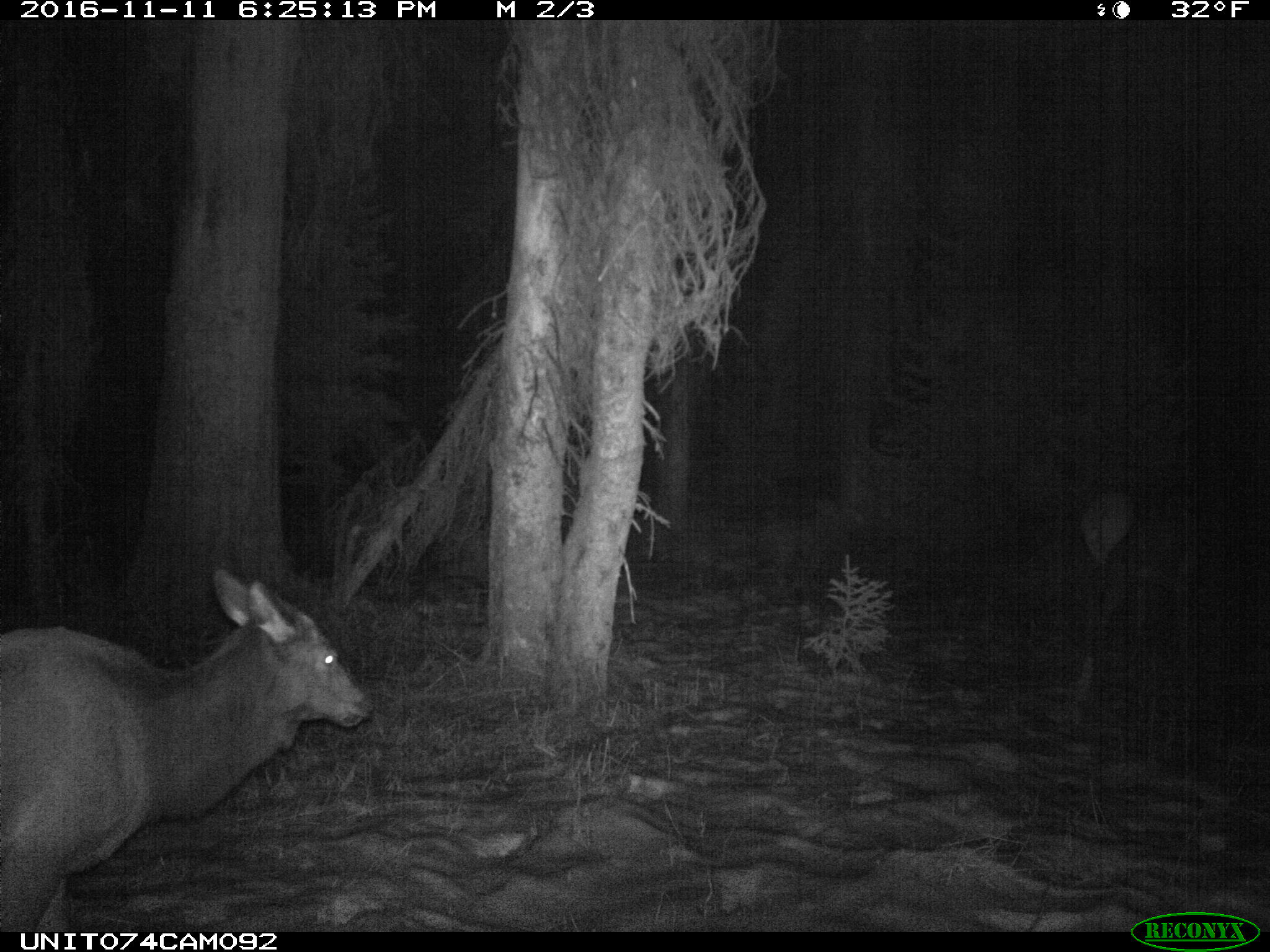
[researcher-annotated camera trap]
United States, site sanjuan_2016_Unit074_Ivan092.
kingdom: Animalia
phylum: Chordata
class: Mammalia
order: Artiodactyla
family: Cervidae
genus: Cervus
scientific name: Cervus elaphus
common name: red deer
Cervus elaphus (red deer).